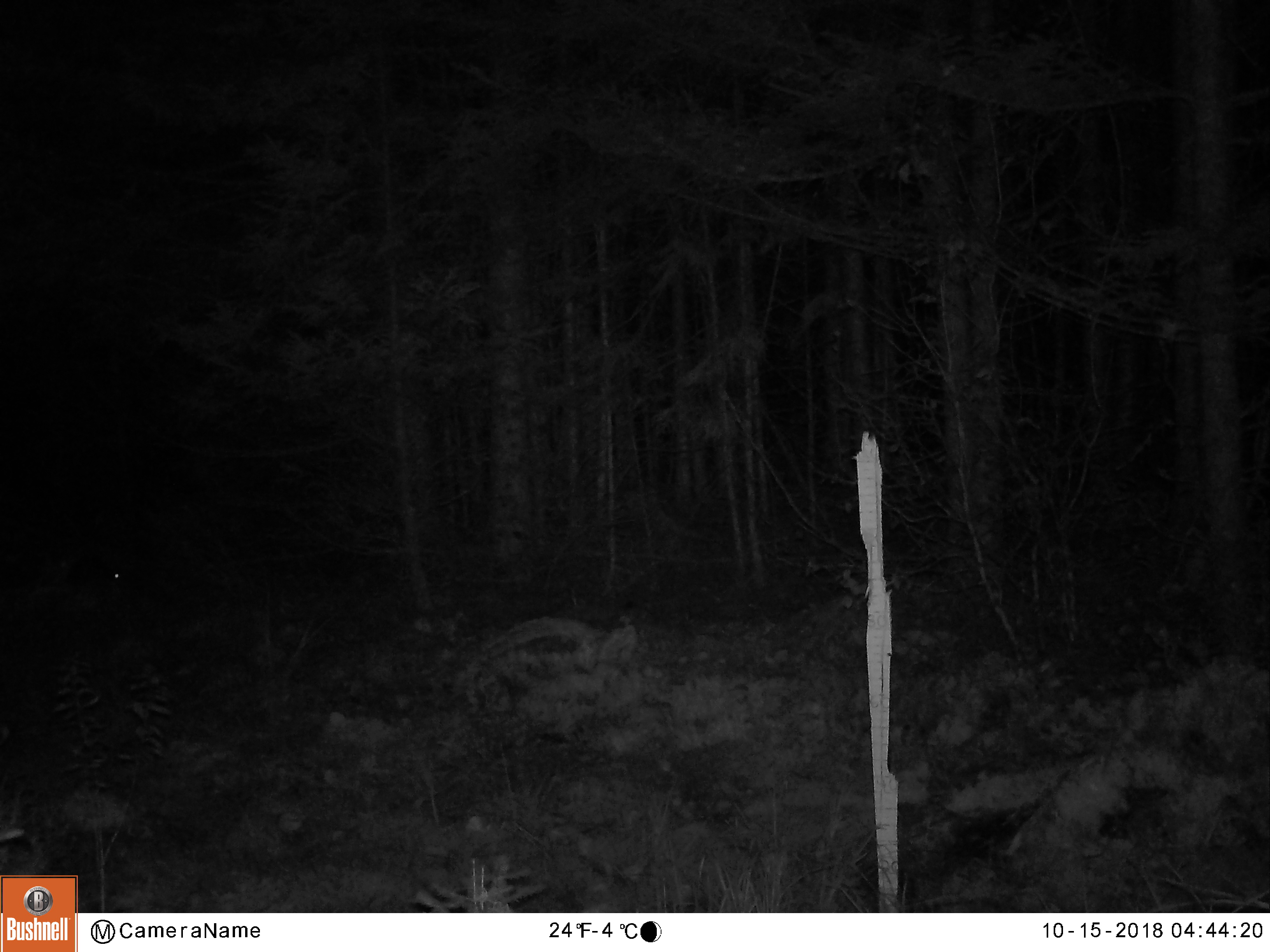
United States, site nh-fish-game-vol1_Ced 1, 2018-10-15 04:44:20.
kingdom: Animalia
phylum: Chordata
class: Mammalia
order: Lagomorpha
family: Leporidae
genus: Lepus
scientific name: Lepus americanus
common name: snowshoe hare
Snowshoe hare (Lepus americanus).